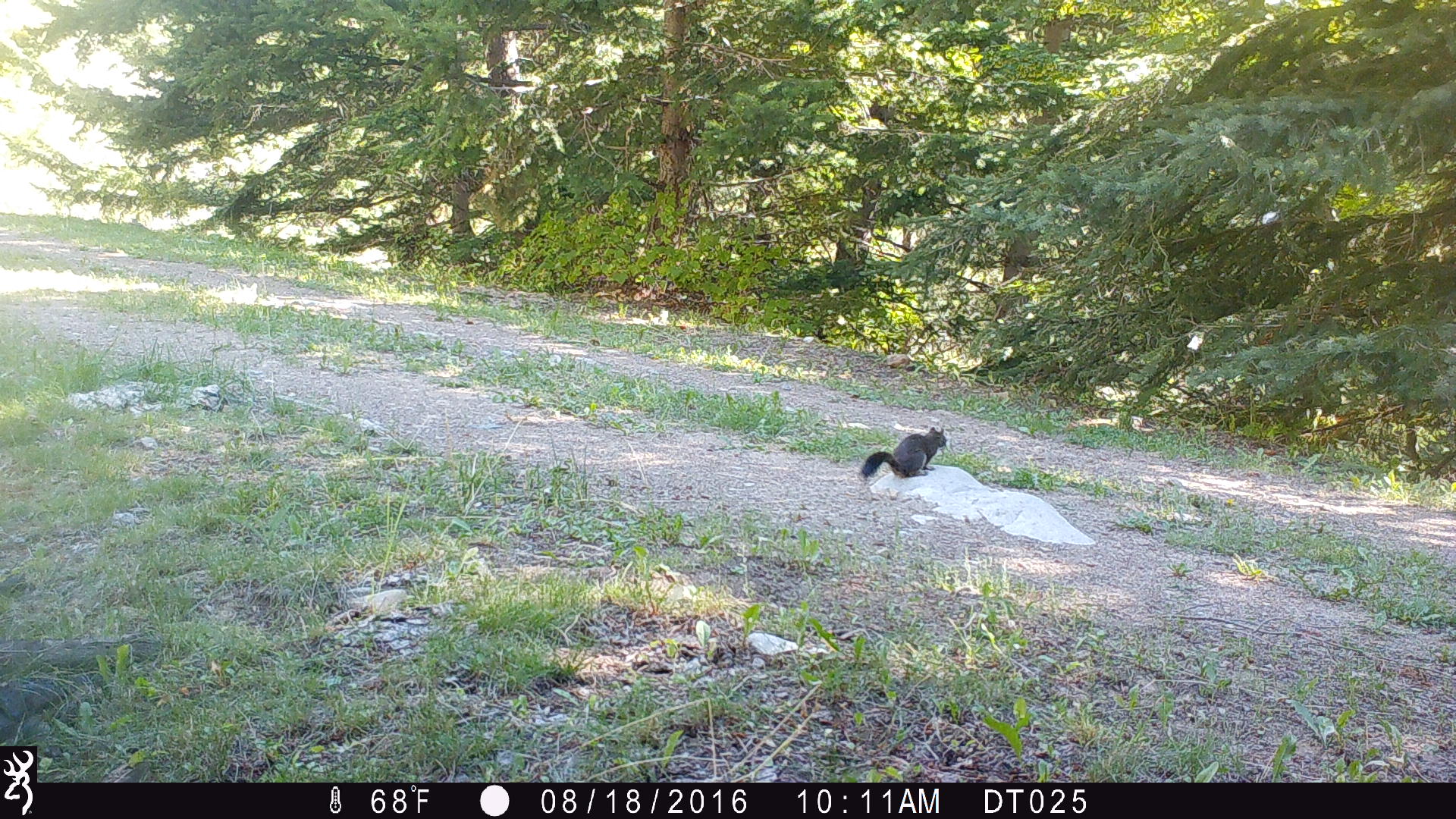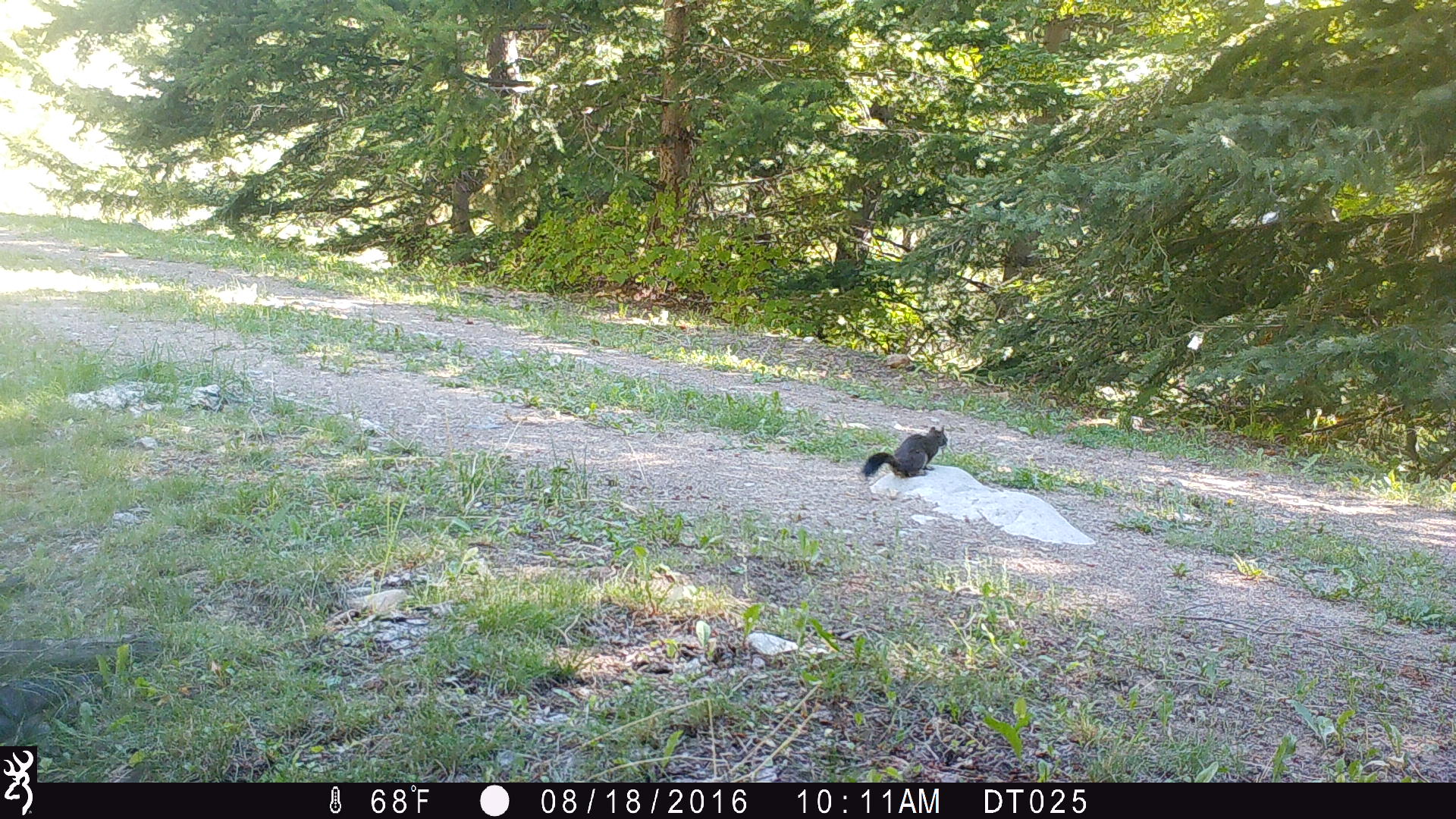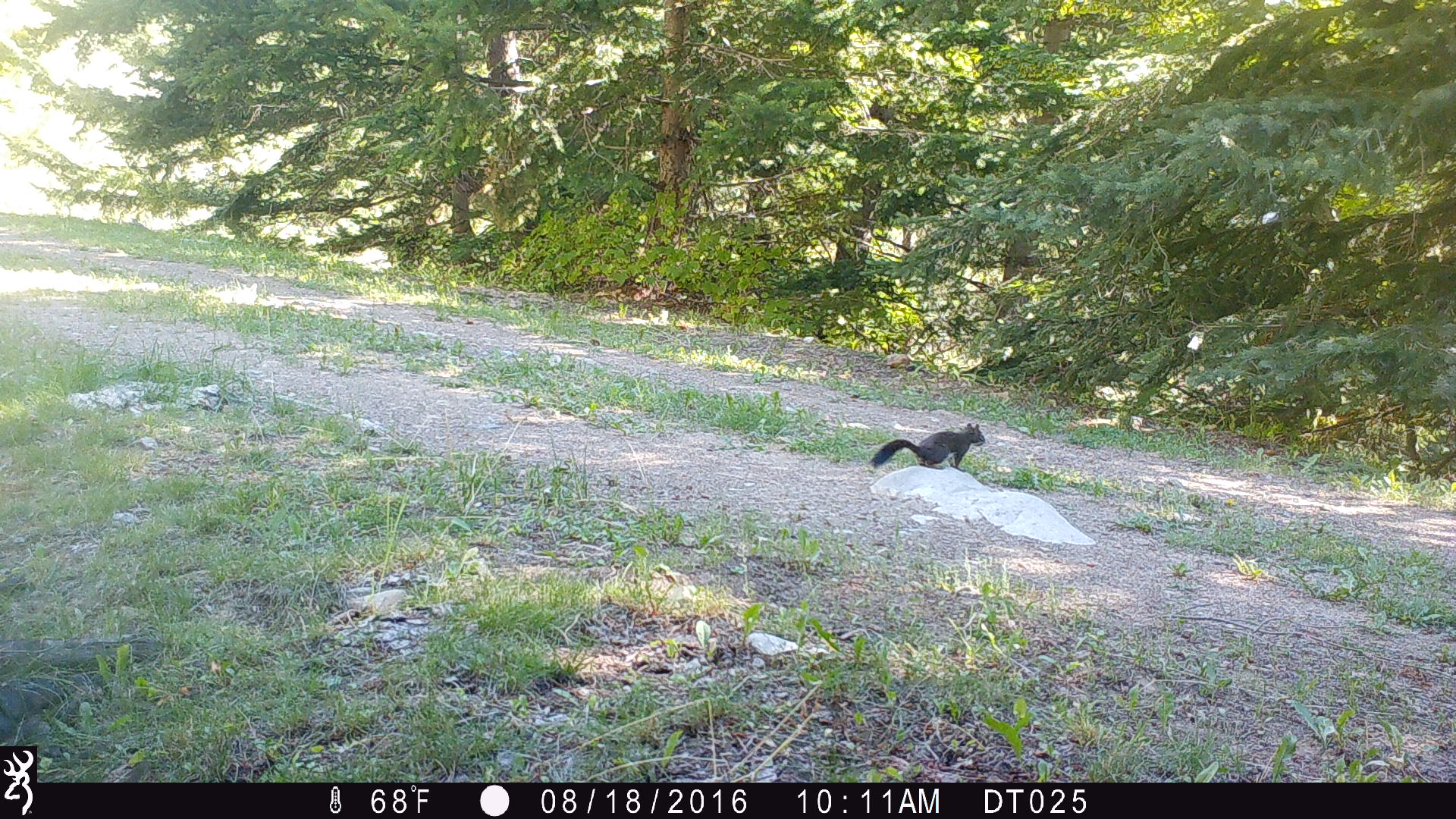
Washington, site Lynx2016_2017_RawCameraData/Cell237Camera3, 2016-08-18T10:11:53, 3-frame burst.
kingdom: Animalia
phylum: Chordata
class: Mammalia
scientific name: Mammalia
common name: small mammal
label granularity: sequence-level